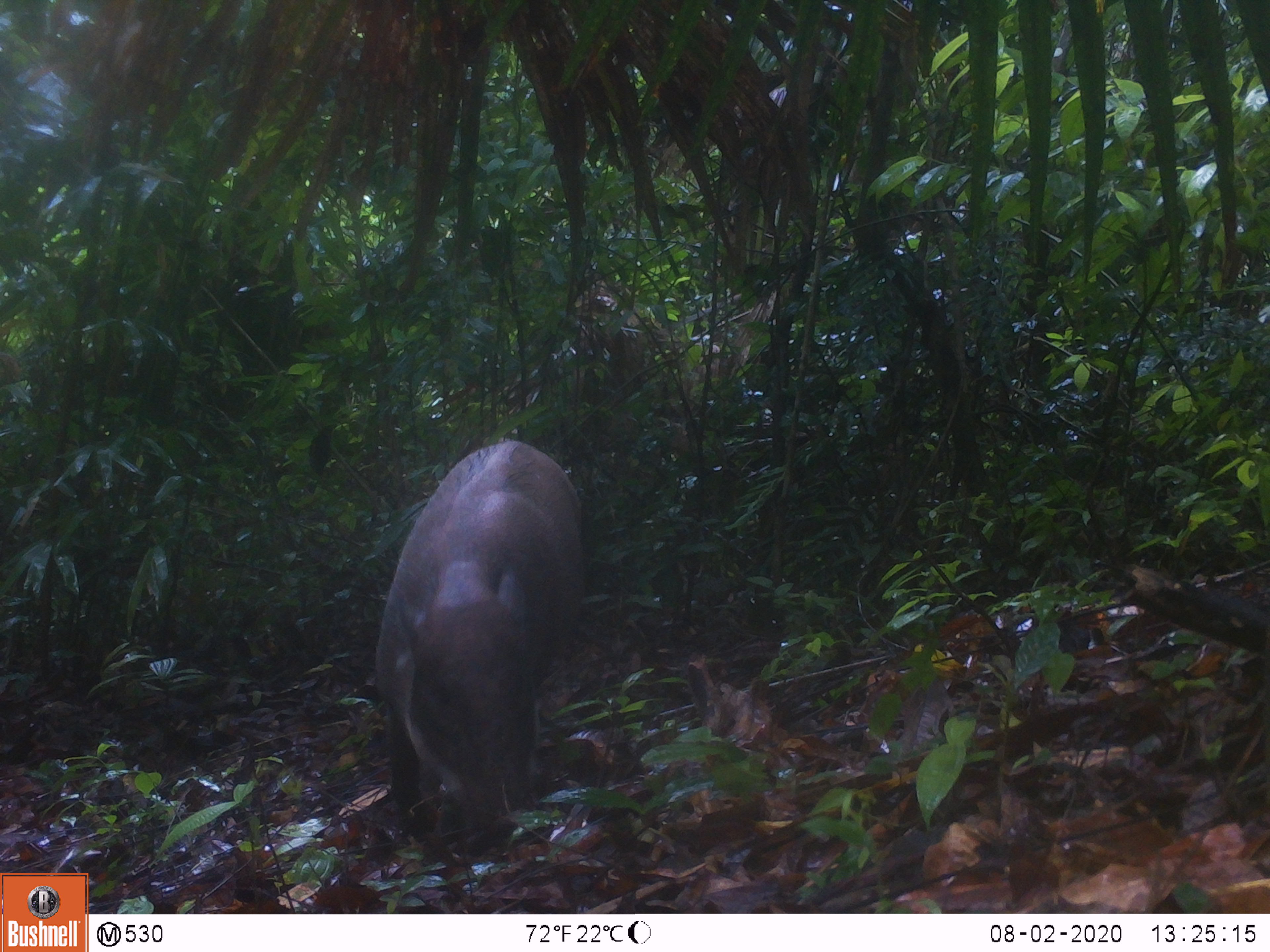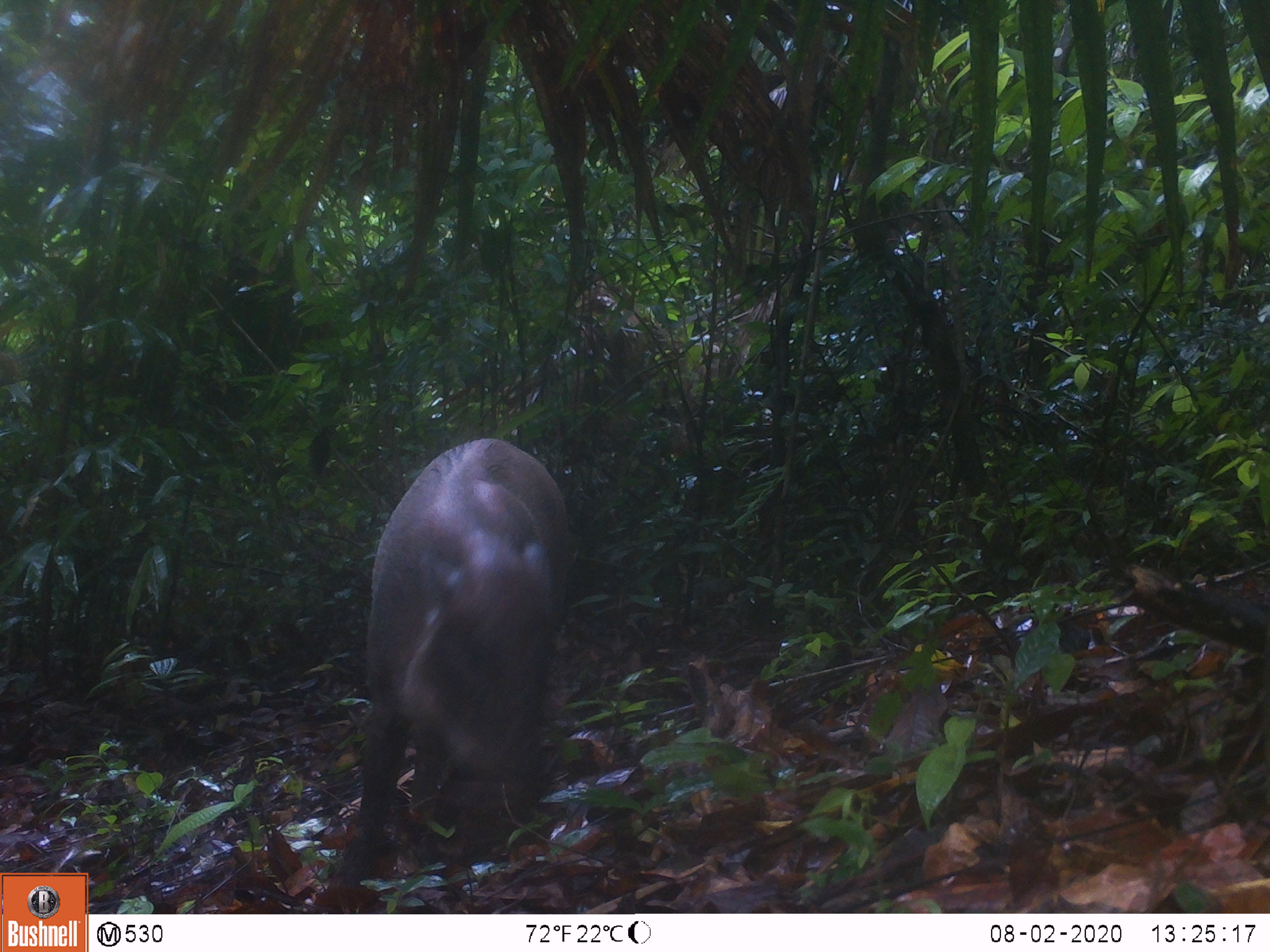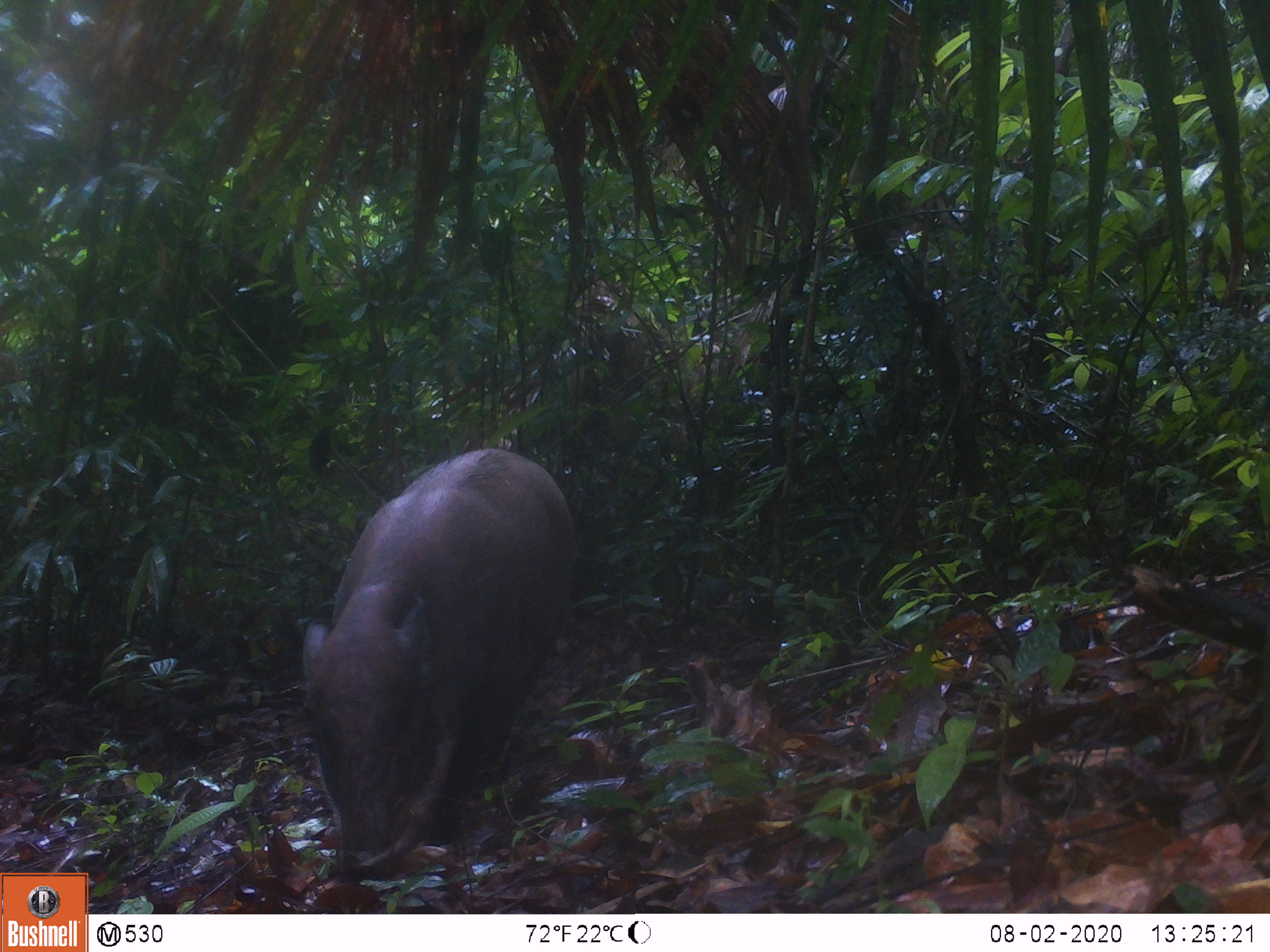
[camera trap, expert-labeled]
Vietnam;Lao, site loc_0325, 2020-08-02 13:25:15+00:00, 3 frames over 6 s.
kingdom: Animalia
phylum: Chordata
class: Mammalia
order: Artiodactyla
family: Suidae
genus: Sus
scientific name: Sus scrofa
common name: eurasian wild pig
Eurasian wild pig (Sus scrofa). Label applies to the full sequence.